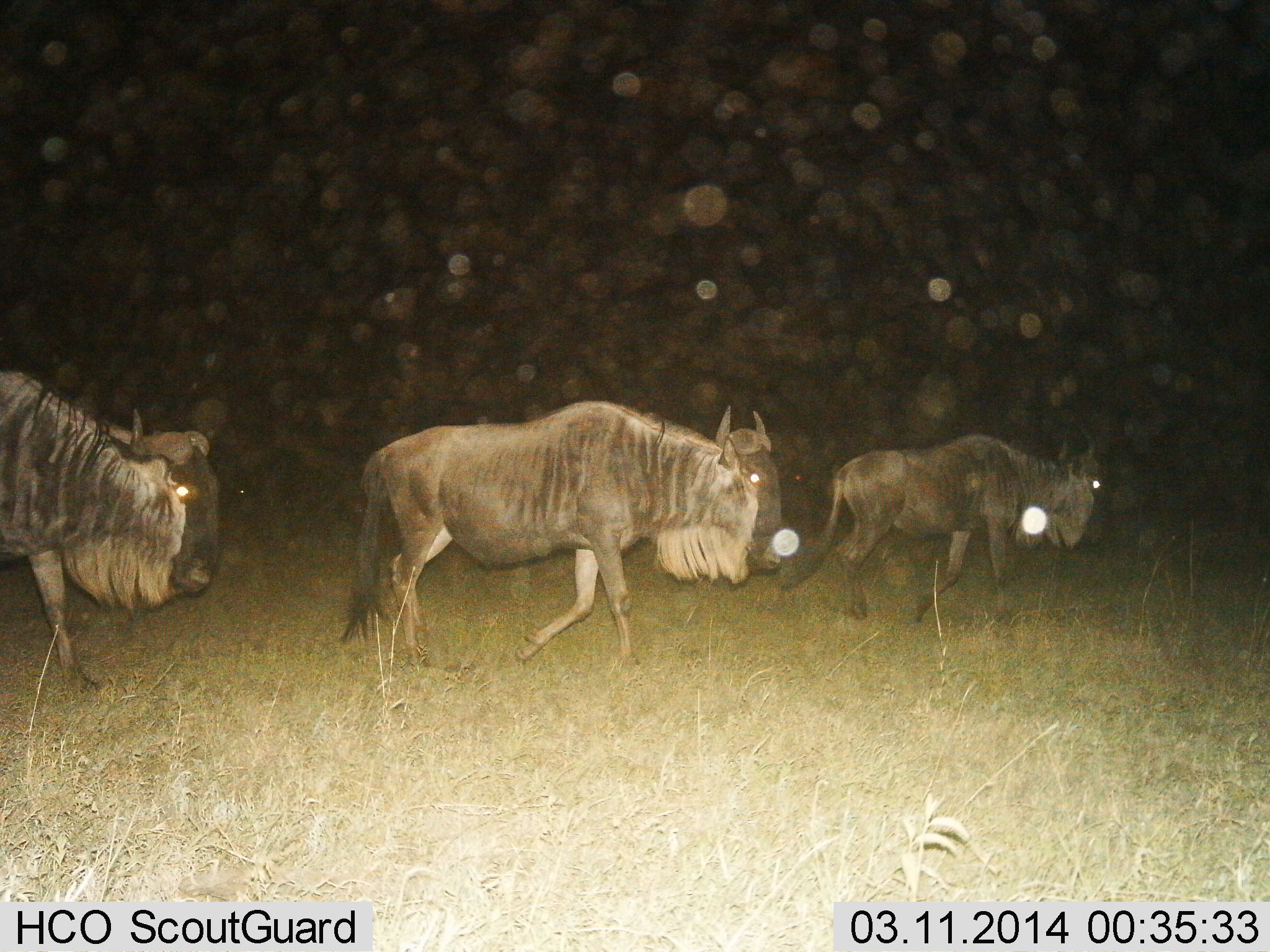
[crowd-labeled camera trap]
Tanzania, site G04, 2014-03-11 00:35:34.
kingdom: Animalia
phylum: Chordata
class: Mammalia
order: Artiodactyla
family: Bovidae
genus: Connochaetes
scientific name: Connochaetes taurinus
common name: blue wildebeest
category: wildebeest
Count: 3.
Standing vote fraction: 10%.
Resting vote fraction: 0%.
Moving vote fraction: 100%.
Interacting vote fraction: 0%.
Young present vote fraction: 0%.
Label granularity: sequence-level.